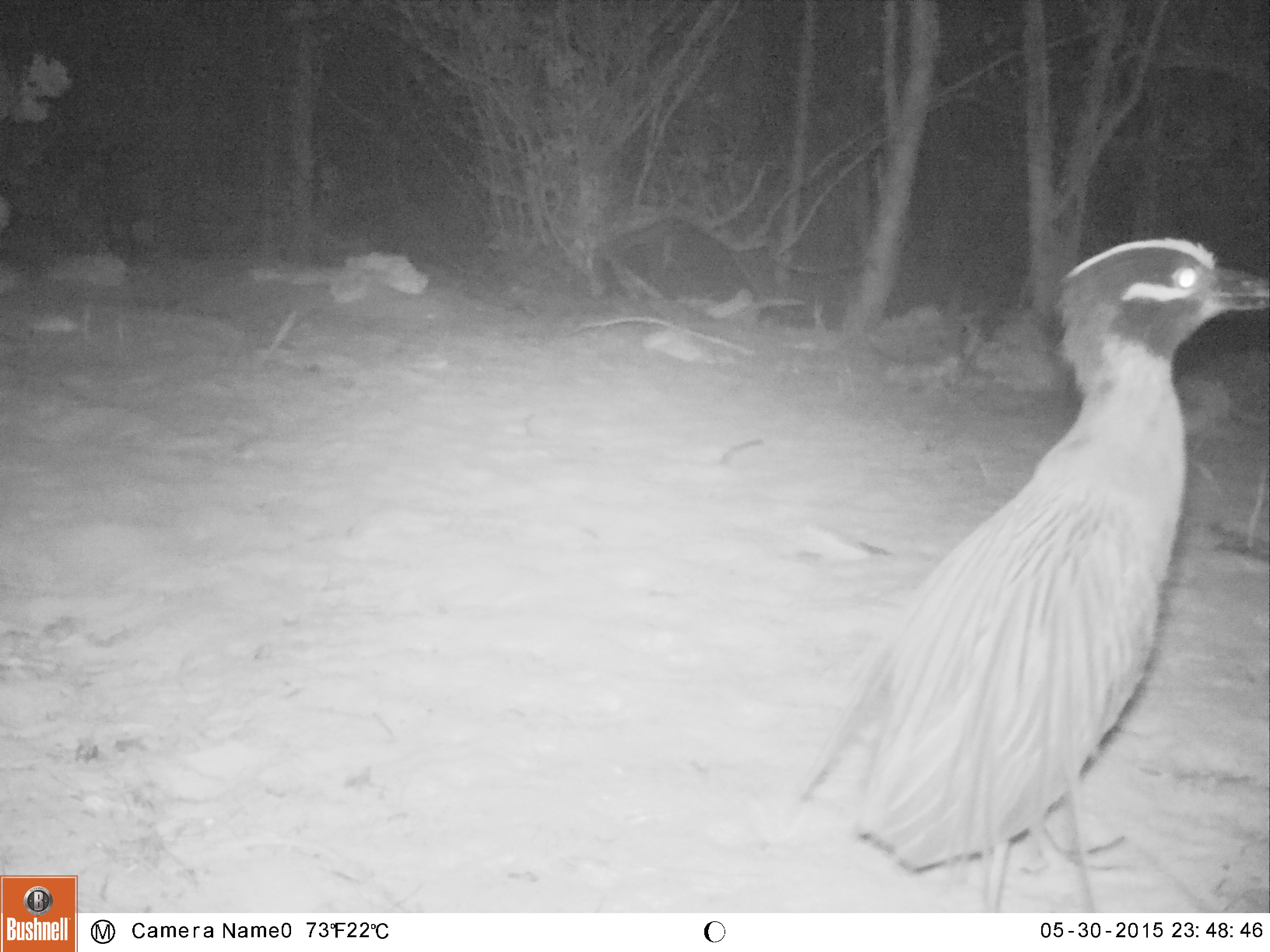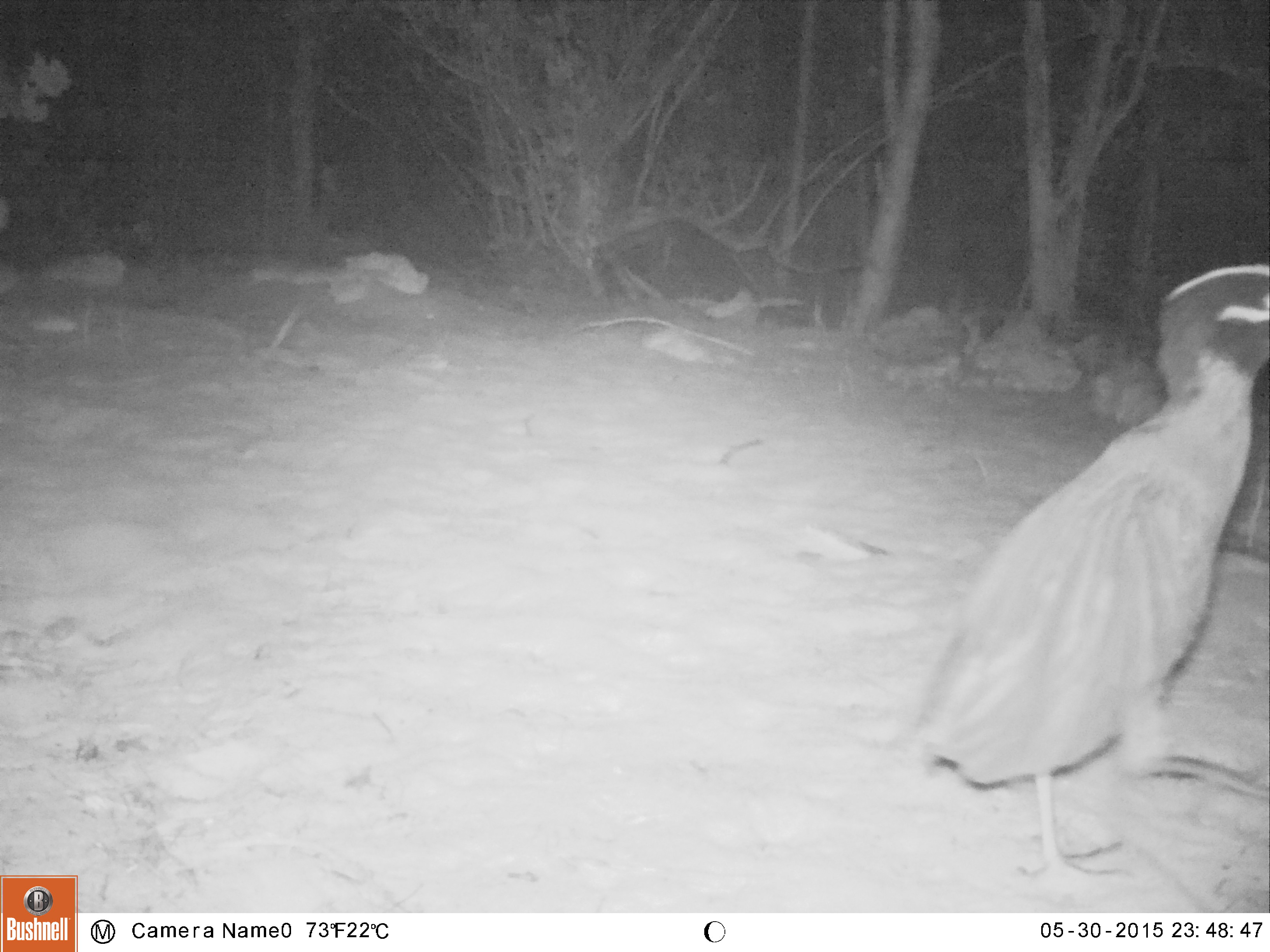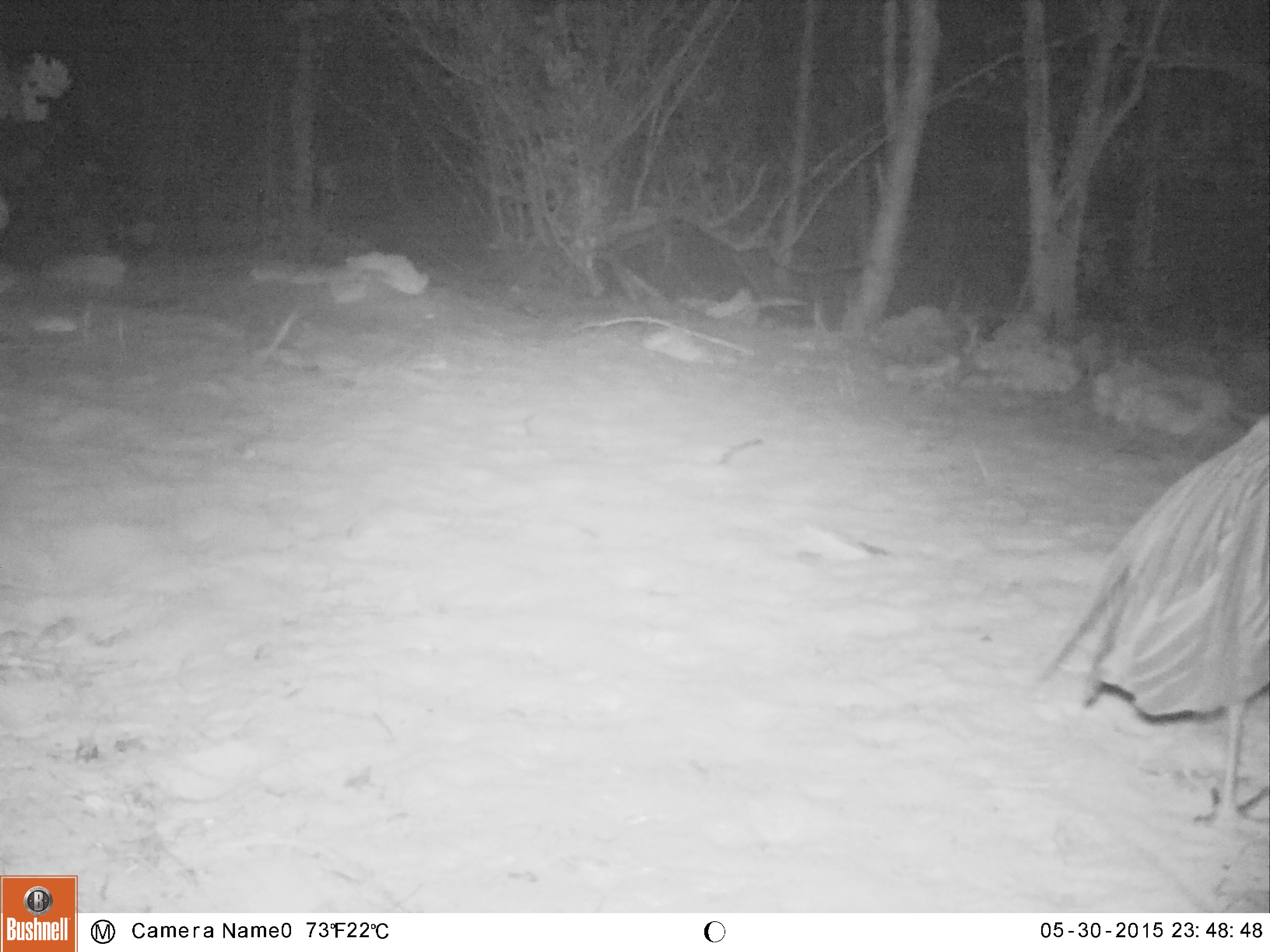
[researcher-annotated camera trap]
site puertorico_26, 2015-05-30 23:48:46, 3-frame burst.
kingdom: Animalia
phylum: Chordata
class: Aves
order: Pelecaniformes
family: Ardeidae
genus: Nyctanassa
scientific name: Nyctanassa violacea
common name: yellow-crowned night heron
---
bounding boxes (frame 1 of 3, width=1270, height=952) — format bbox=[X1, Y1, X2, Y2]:
yellow-crowned night heron: bbox=[787, 238, 1270, 903]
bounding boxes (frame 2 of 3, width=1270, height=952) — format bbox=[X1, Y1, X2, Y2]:
yellow-crowned night heron: bbox=[903, 261, 1270, 894]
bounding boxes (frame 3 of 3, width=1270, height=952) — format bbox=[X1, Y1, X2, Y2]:
yellow-crowned night heron: bbox=[1026, 406, 1270, 833]